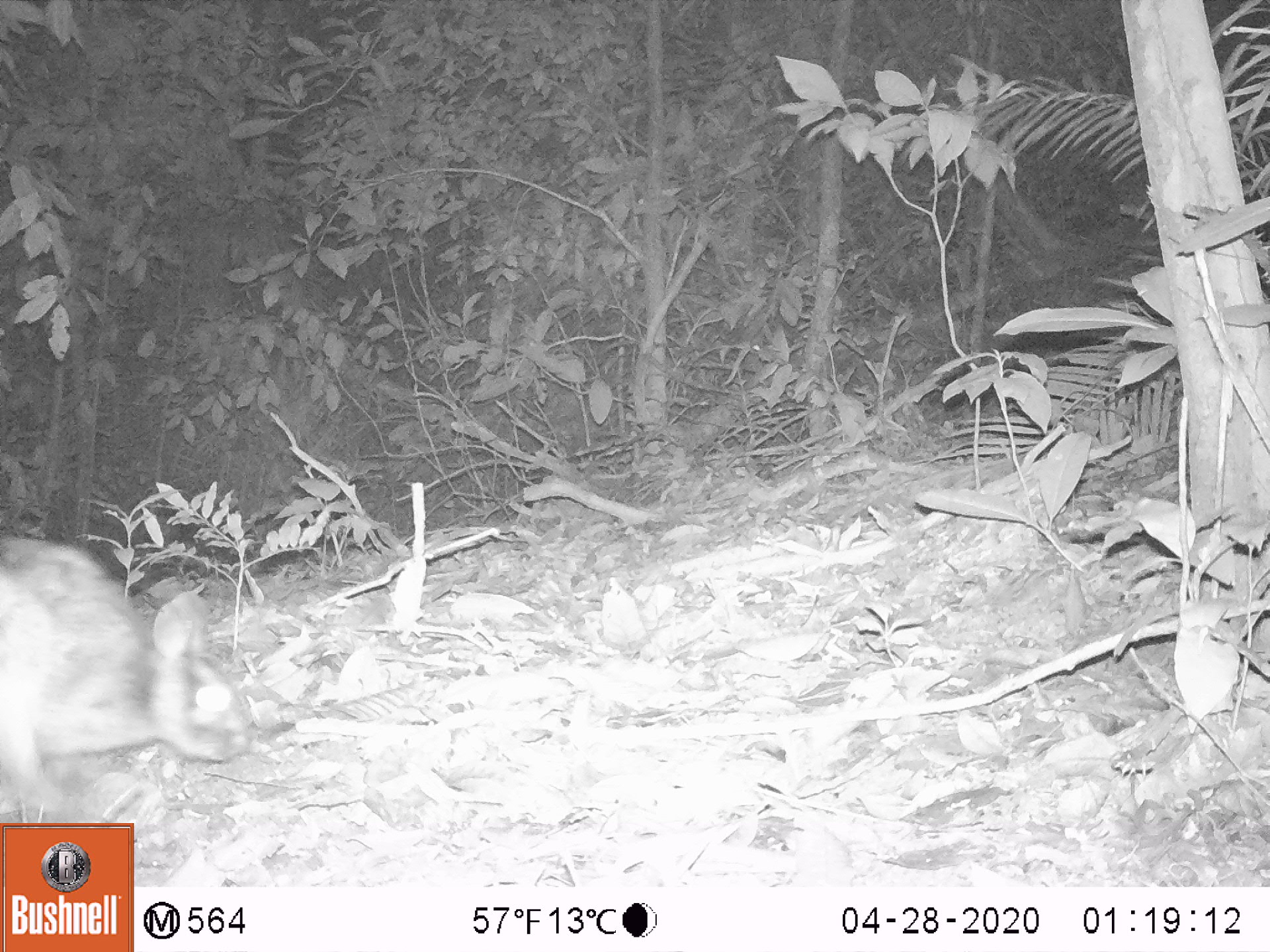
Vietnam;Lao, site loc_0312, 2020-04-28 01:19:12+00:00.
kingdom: Animalia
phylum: Chordata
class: Mammalia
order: Lagomorpha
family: Leporidae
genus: Nesolagus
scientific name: Nesolagus timminsi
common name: annamite striped rabbit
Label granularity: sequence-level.